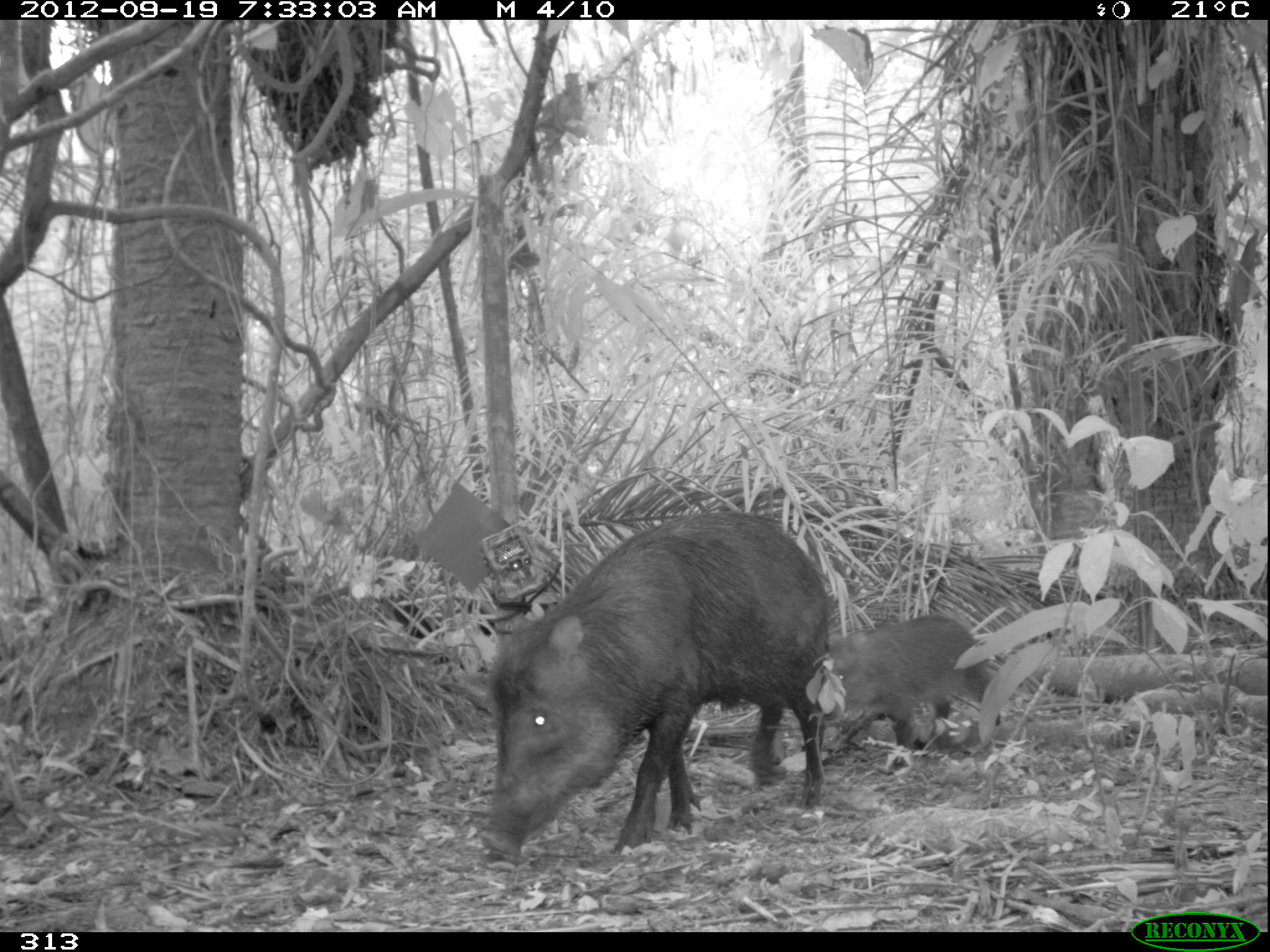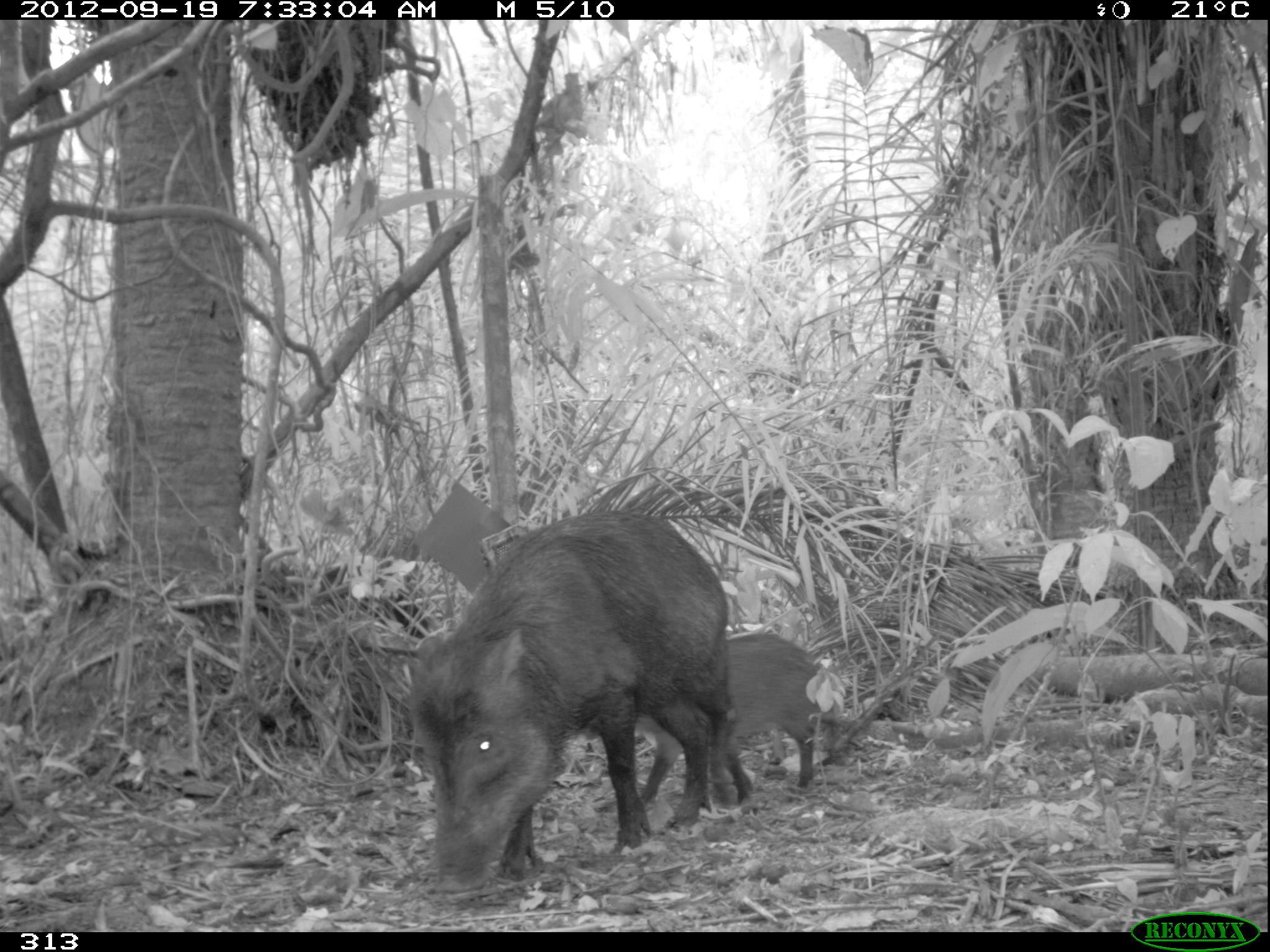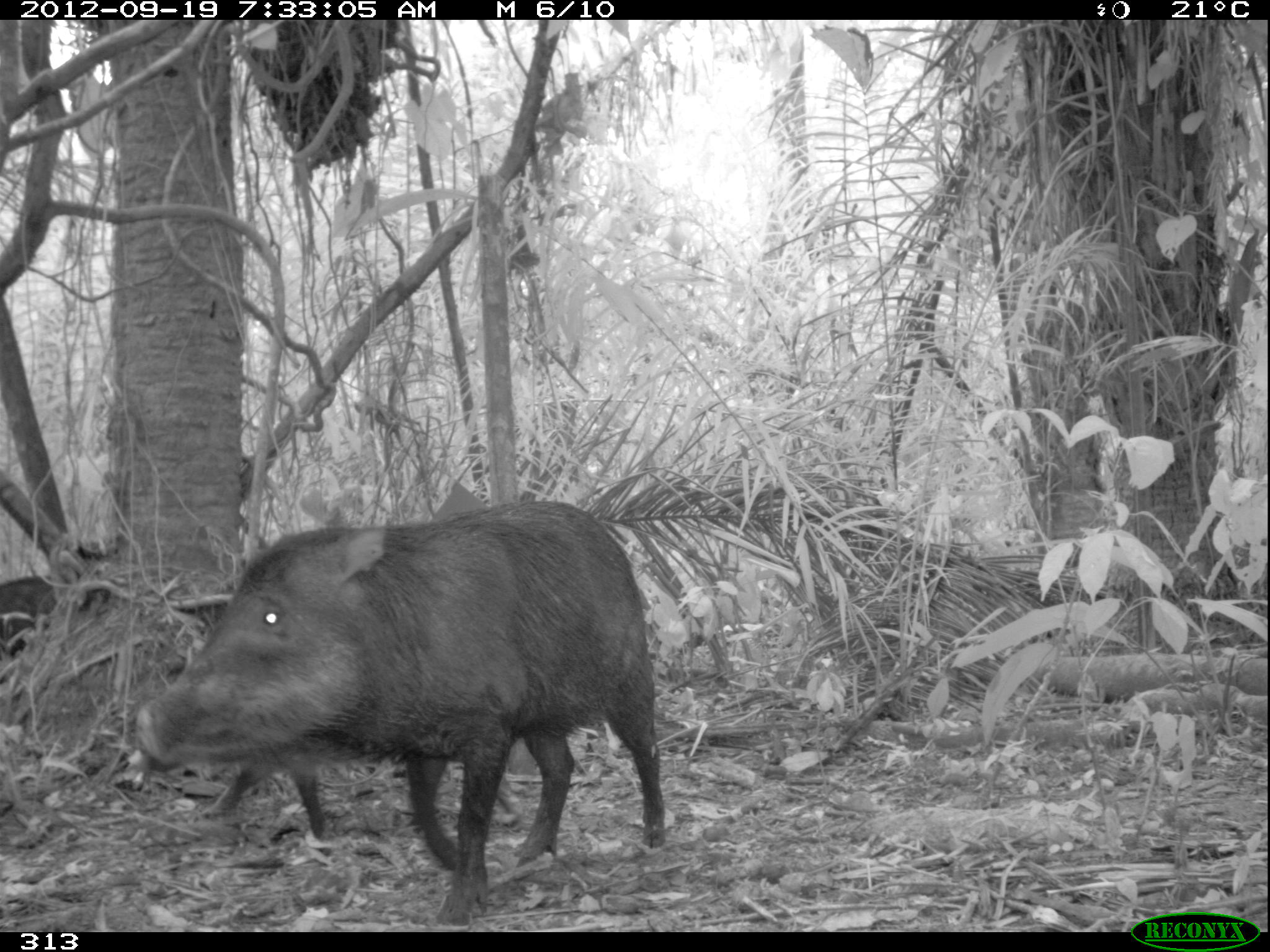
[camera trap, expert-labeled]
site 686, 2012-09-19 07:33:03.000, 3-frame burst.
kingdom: Animalia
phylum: Chordata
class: Mammalia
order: Artiodactyla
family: Tayassuidae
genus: Tayassu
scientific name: Tayassu pecari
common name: white-lipped peccary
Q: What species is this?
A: Tayassu pecari (white-lipped peccary).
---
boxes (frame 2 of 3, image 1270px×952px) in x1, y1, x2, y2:
tayassu pecari: 406, 510, 733, 891; 637, 631, 836, 807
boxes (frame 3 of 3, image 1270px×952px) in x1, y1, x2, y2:
tayassu pecari: 136, 501, 663, 920; 199, 753, 518, 840; 0, 572, 60, 655